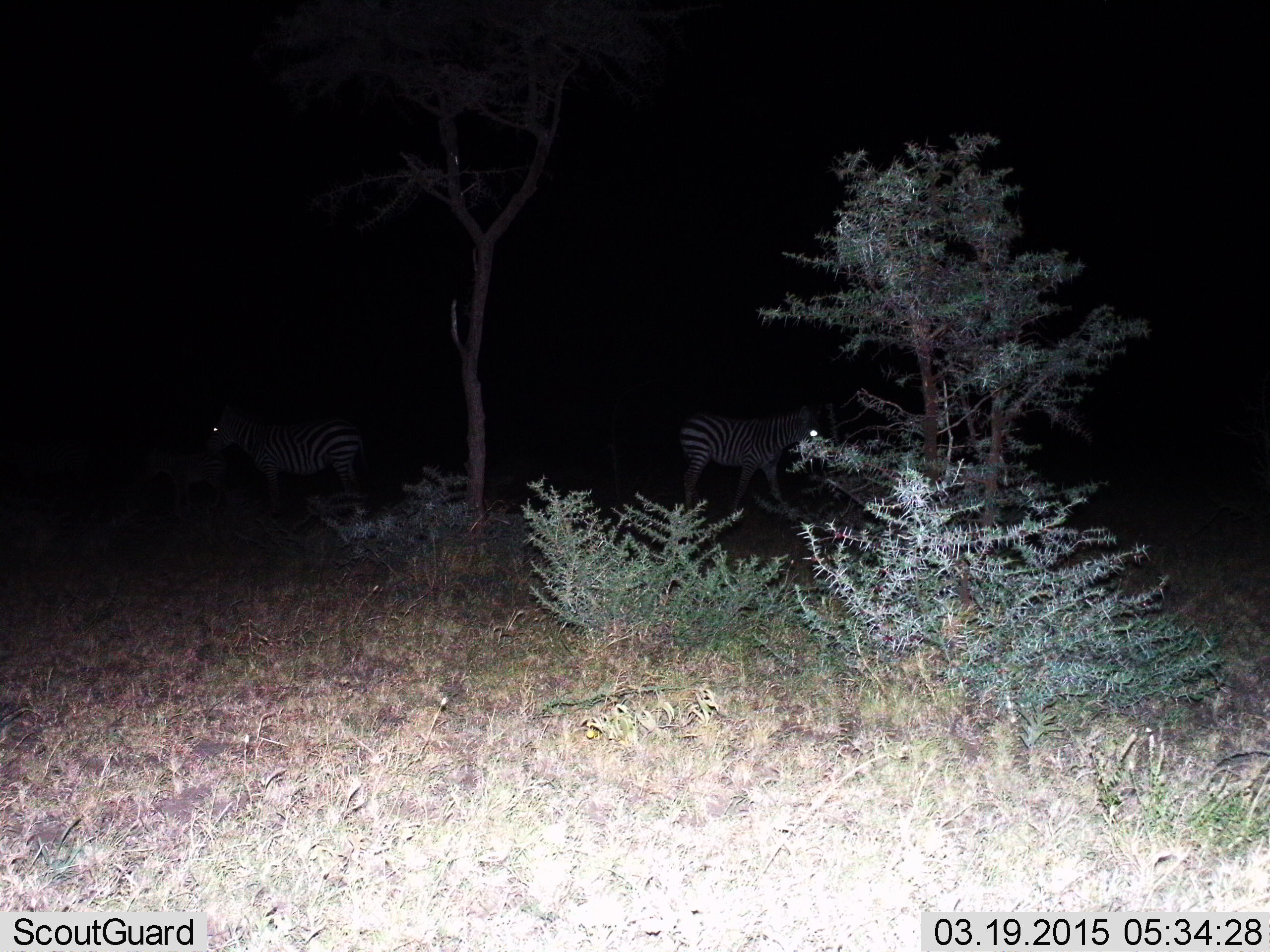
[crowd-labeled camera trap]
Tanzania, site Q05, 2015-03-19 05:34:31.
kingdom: Animalia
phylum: Chordata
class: Mammalia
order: Perissodactyla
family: Equidae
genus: Equus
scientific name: Equus quagga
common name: plains zebra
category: zebra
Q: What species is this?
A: Zebra (plains zebra) (Equus quagga).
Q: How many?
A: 2.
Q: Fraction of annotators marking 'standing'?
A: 60%.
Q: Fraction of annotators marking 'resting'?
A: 0%.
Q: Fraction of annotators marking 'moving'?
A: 60%.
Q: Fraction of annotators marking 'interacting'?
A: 0%.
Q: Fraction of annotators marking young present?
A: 0%.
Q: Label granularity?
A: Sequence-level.